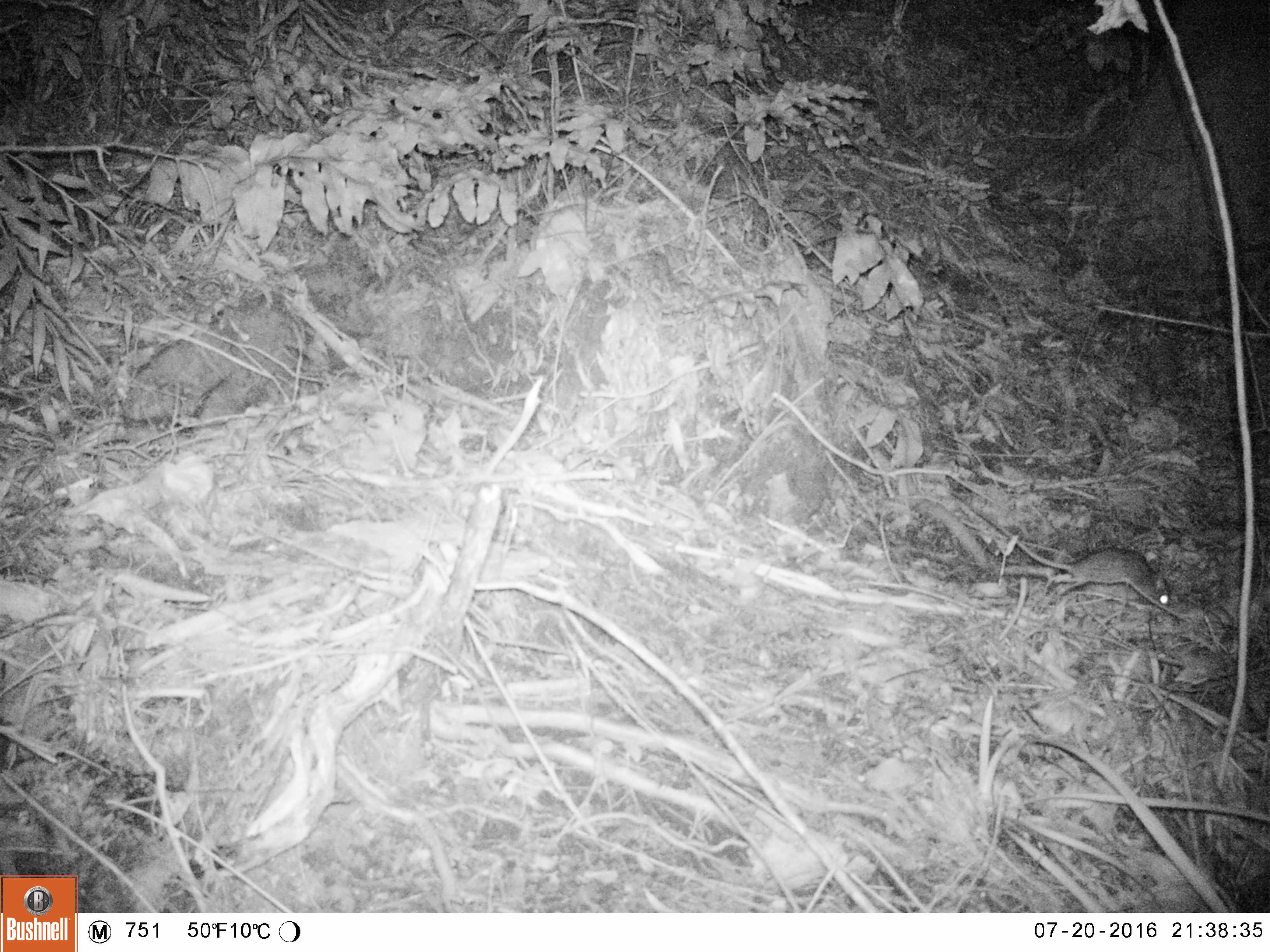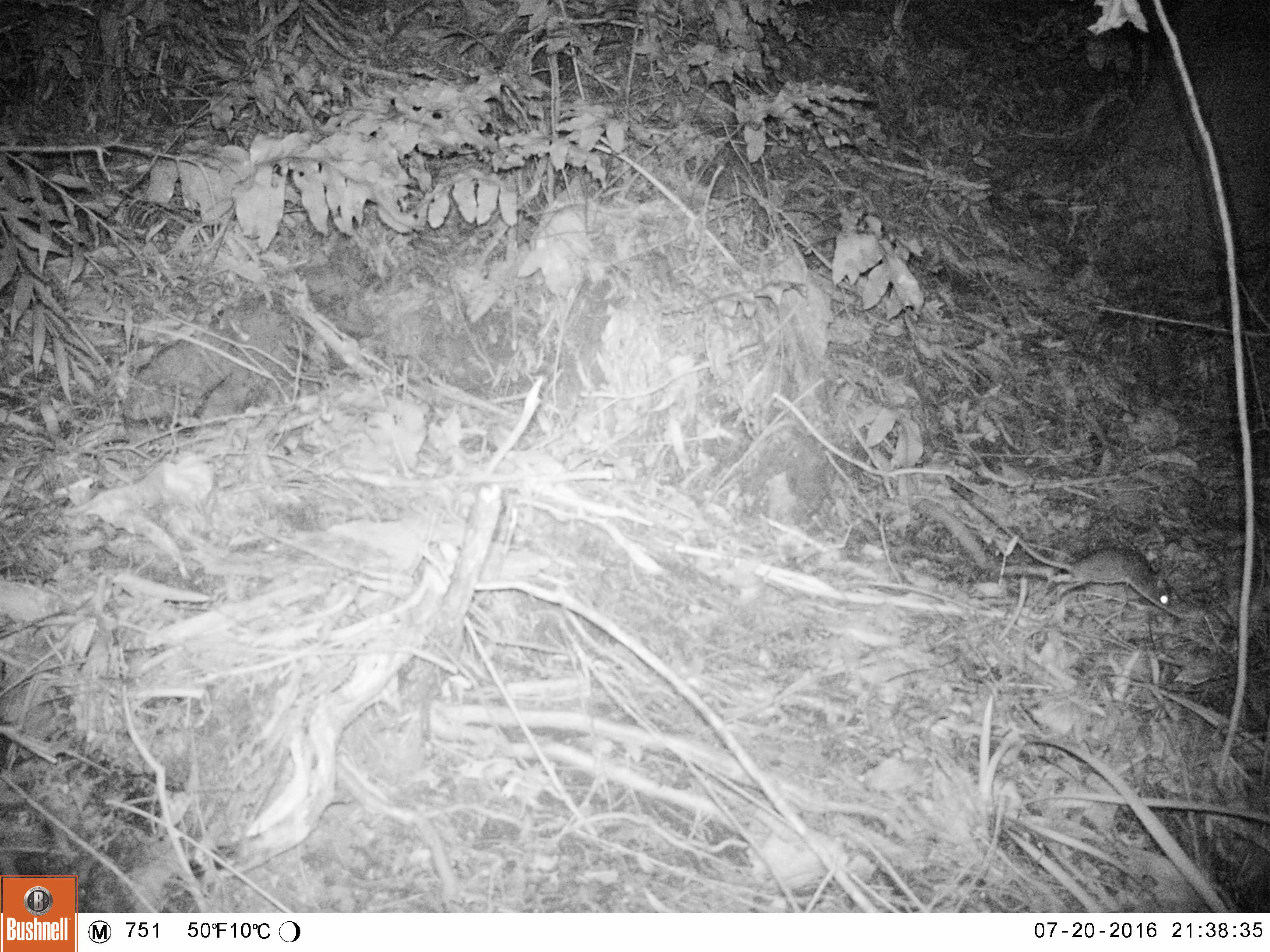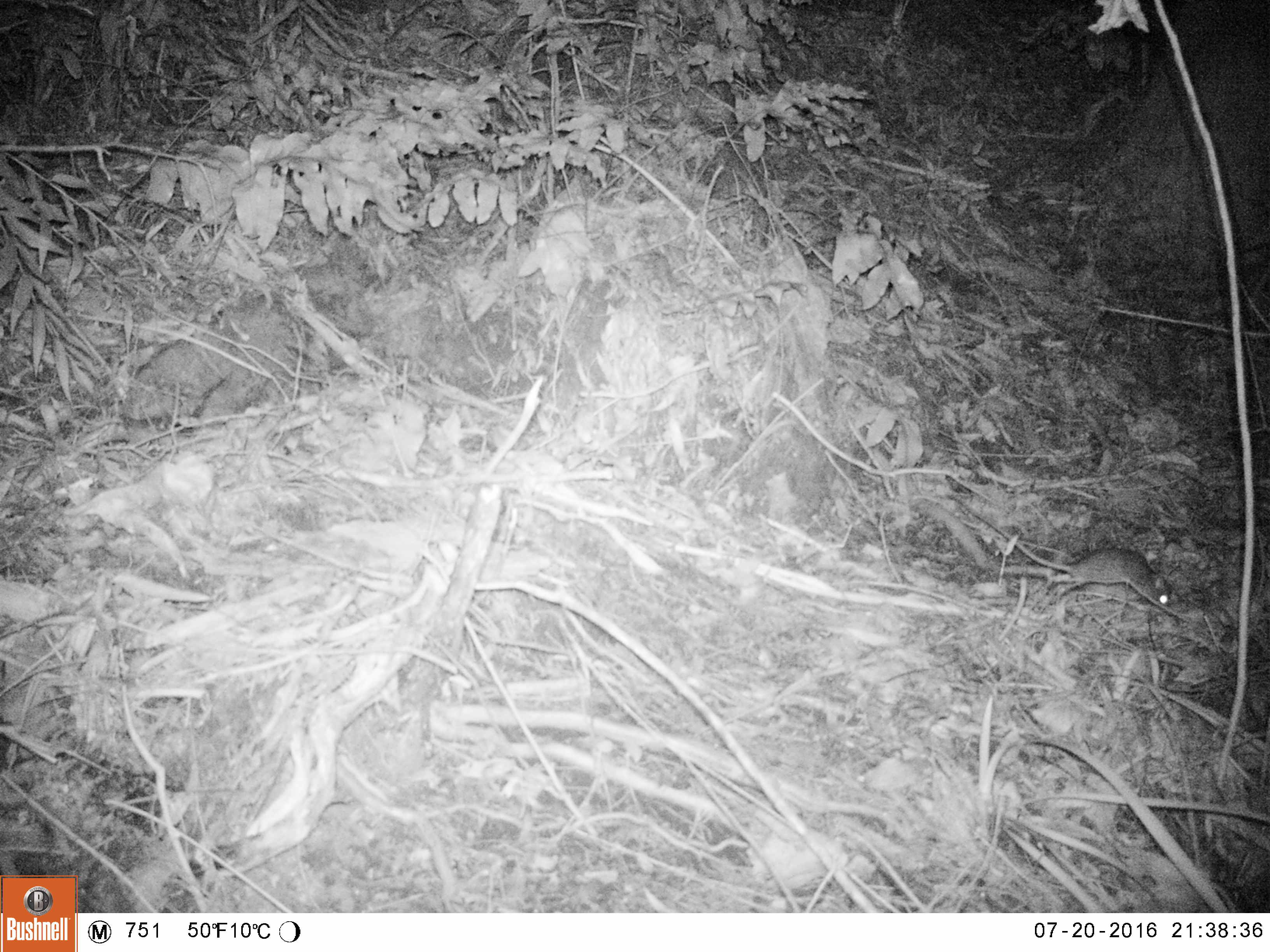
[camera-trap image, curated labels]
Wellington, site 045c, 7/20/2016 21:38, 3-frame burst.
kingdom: Animalia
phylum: Chordata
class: Mammalia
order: Rodentia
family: Muridae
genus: Rattus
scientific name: Rattus rattus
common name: ship rat